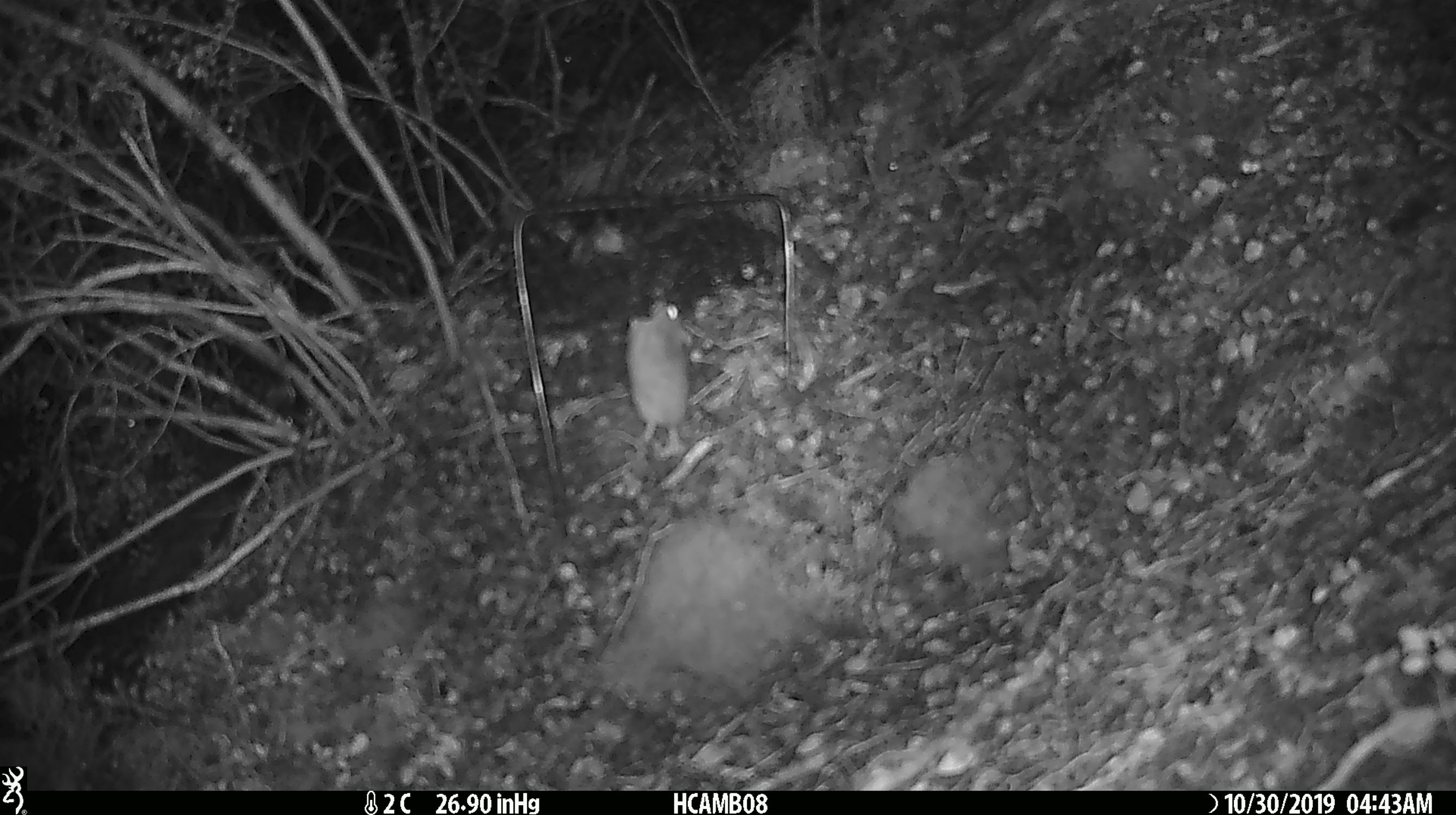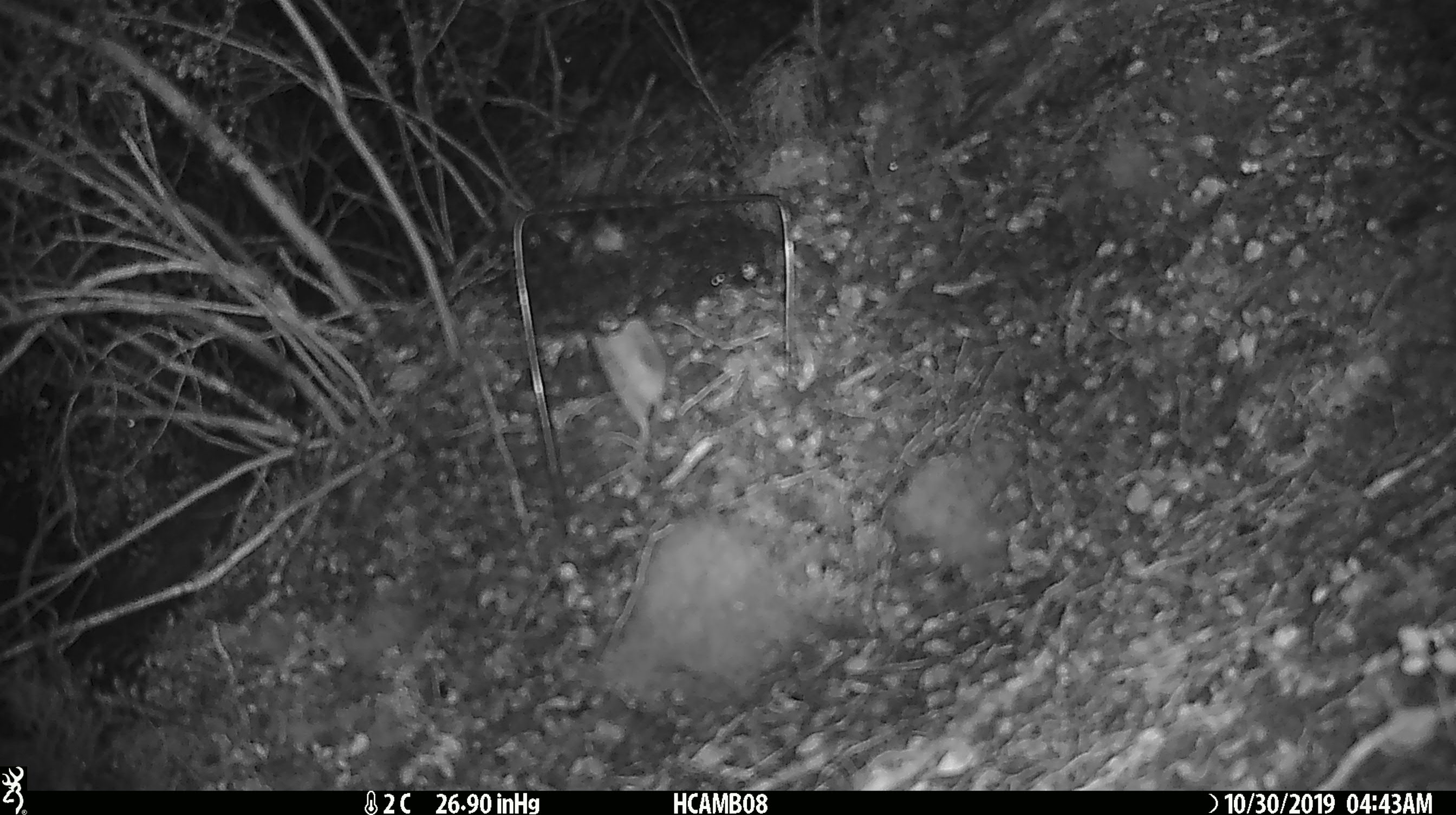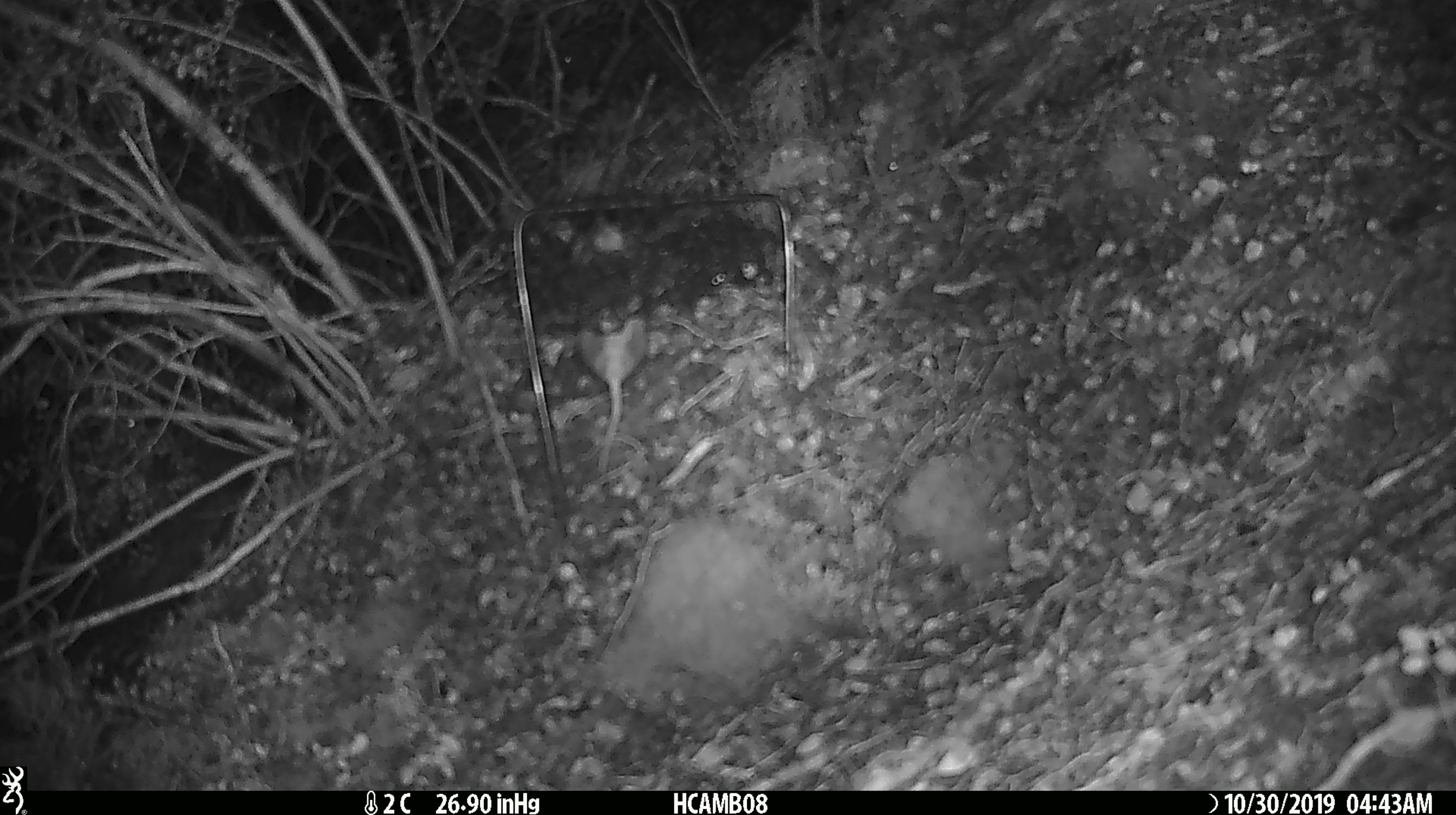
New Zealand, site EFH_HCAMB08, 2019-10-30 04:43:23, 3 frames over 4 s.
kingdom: Animalia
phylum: Chordata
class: Mammalia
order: Rodentia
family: Muridae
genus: Mus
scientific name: Mus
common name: mouse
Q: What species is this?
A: Mouse (Mus).